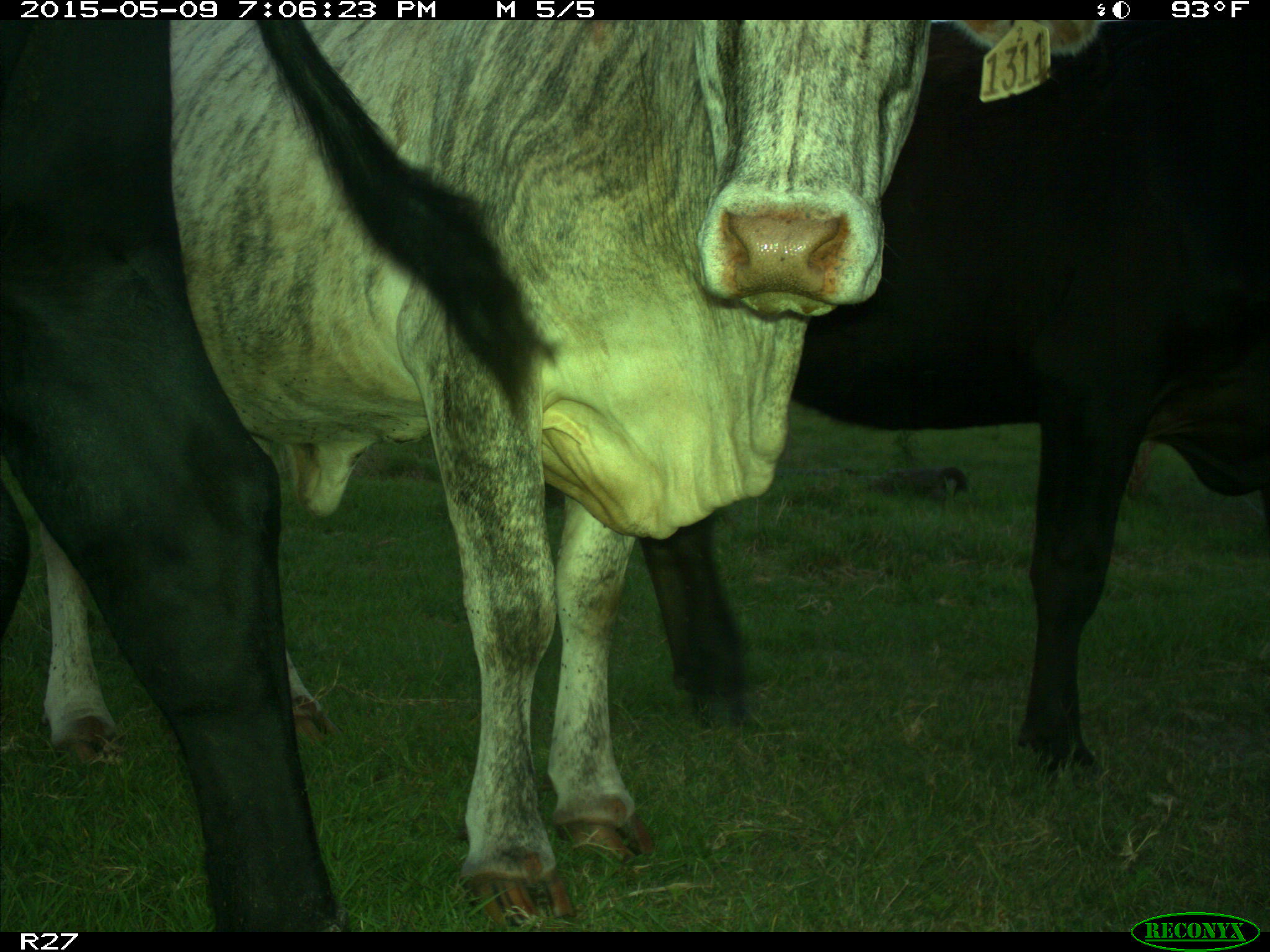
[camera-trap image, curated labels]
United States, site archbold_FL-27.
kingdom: Animalia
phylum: Chordata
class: Mammalia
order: Artiodactyla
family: Bovidae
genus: Bos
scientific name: Bos taurus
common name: domestic cow